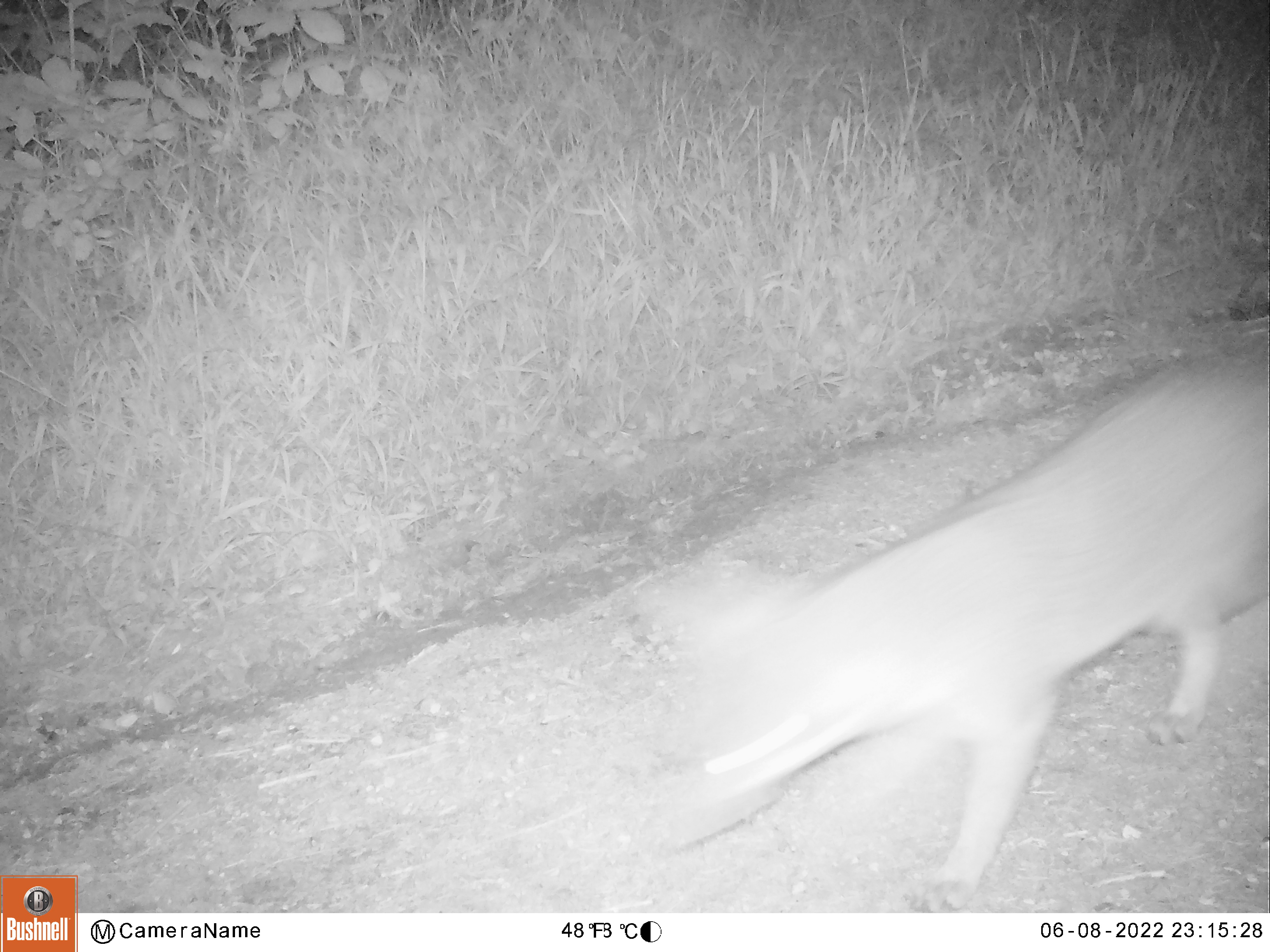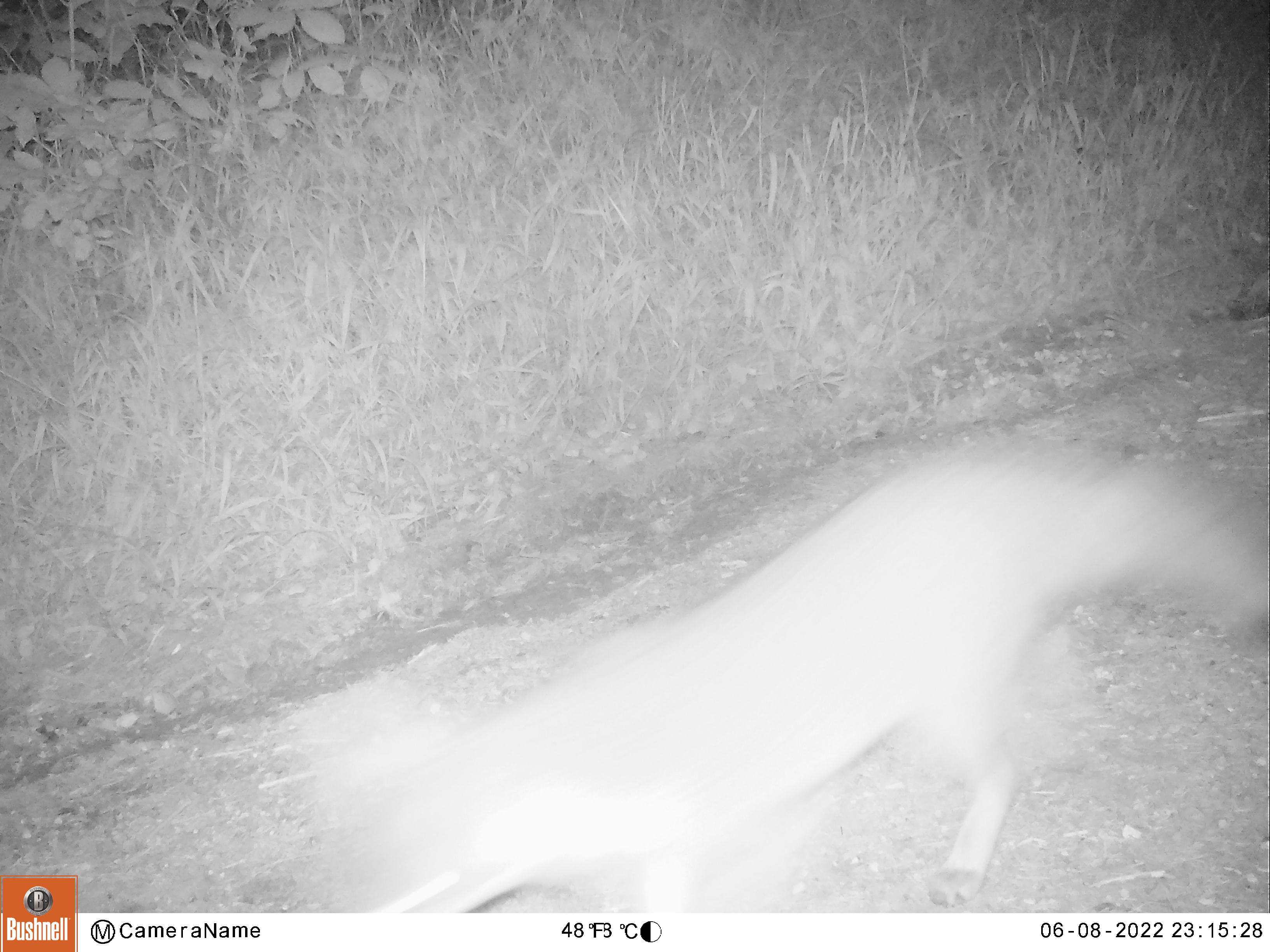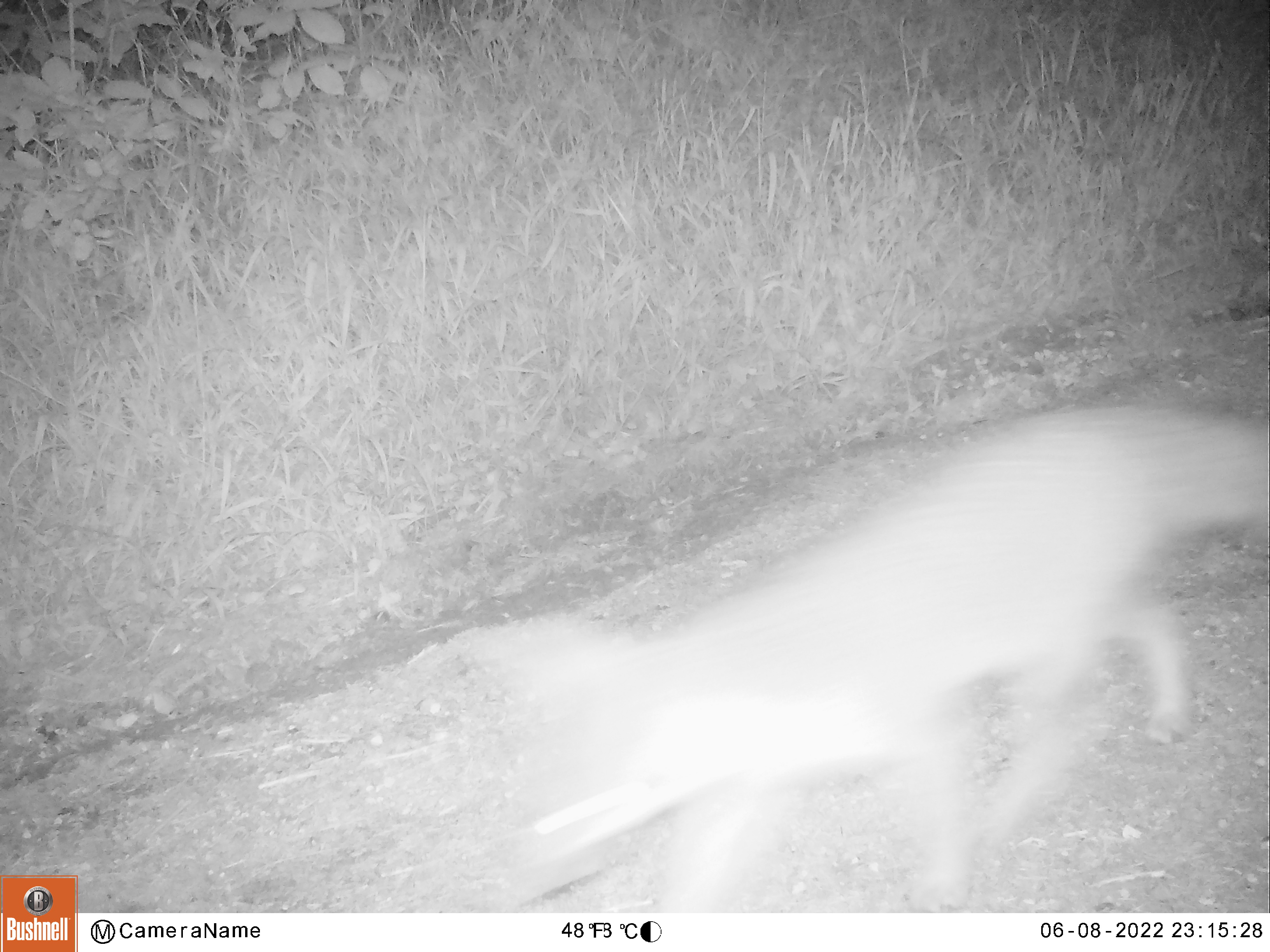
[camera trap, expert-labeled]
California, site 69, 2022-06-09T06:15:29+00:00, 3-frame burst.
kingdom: Animalia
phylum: Chordata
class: Mammalia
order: Carnivora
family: Canidae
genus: Urocyon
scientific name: Urocyon cinereoargenteus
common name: gray fox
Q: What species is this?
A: Gray fox (Urocyon cinereoargenteus).